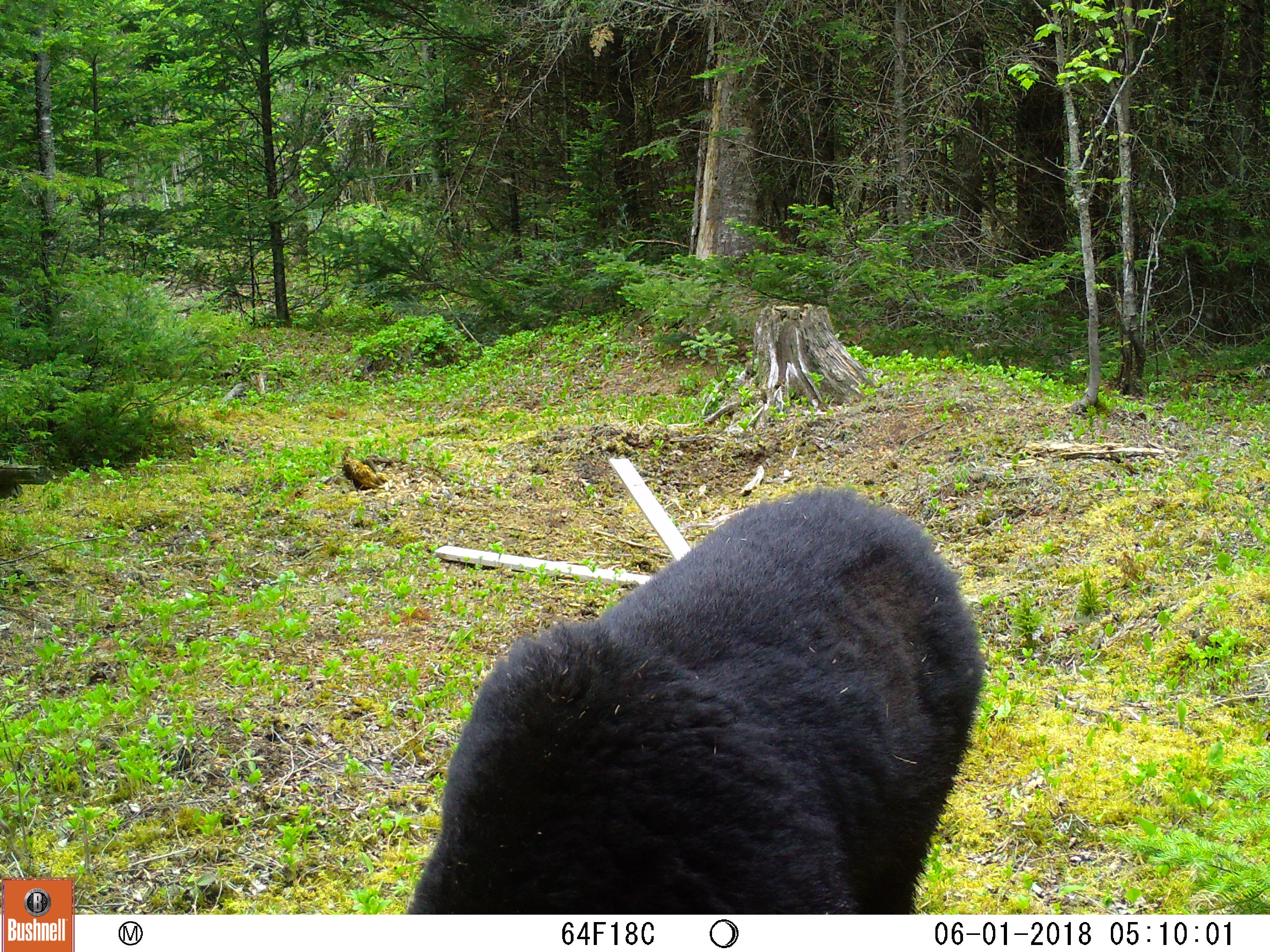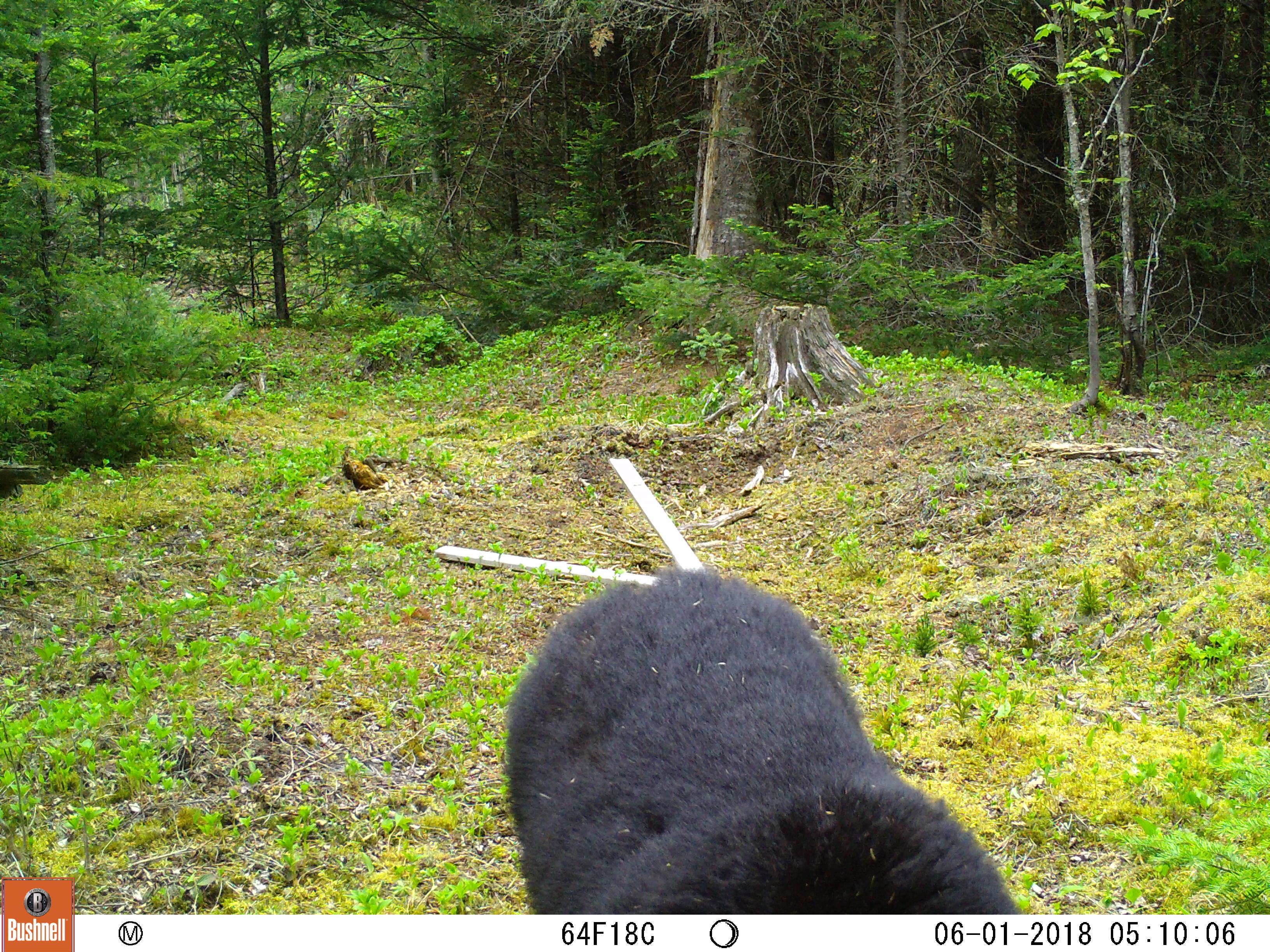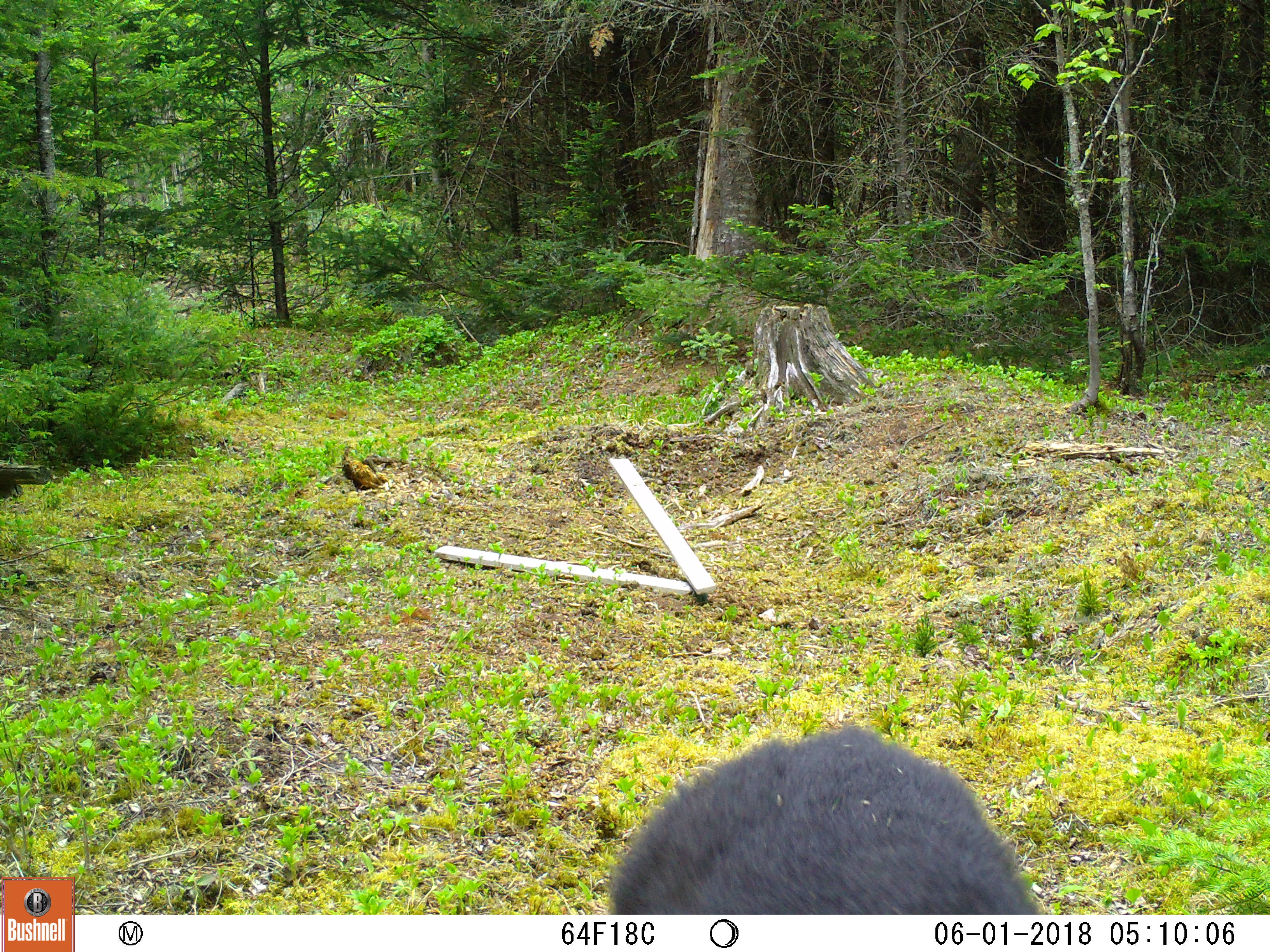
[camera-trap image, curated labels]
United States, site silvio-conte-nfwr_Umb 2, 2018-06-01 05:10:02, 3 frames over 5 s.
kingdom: Animalia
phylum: Chordata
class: Mammalia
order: Carnivora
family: Ursidae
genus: Ursus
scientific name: Ursus americanus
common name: black bear